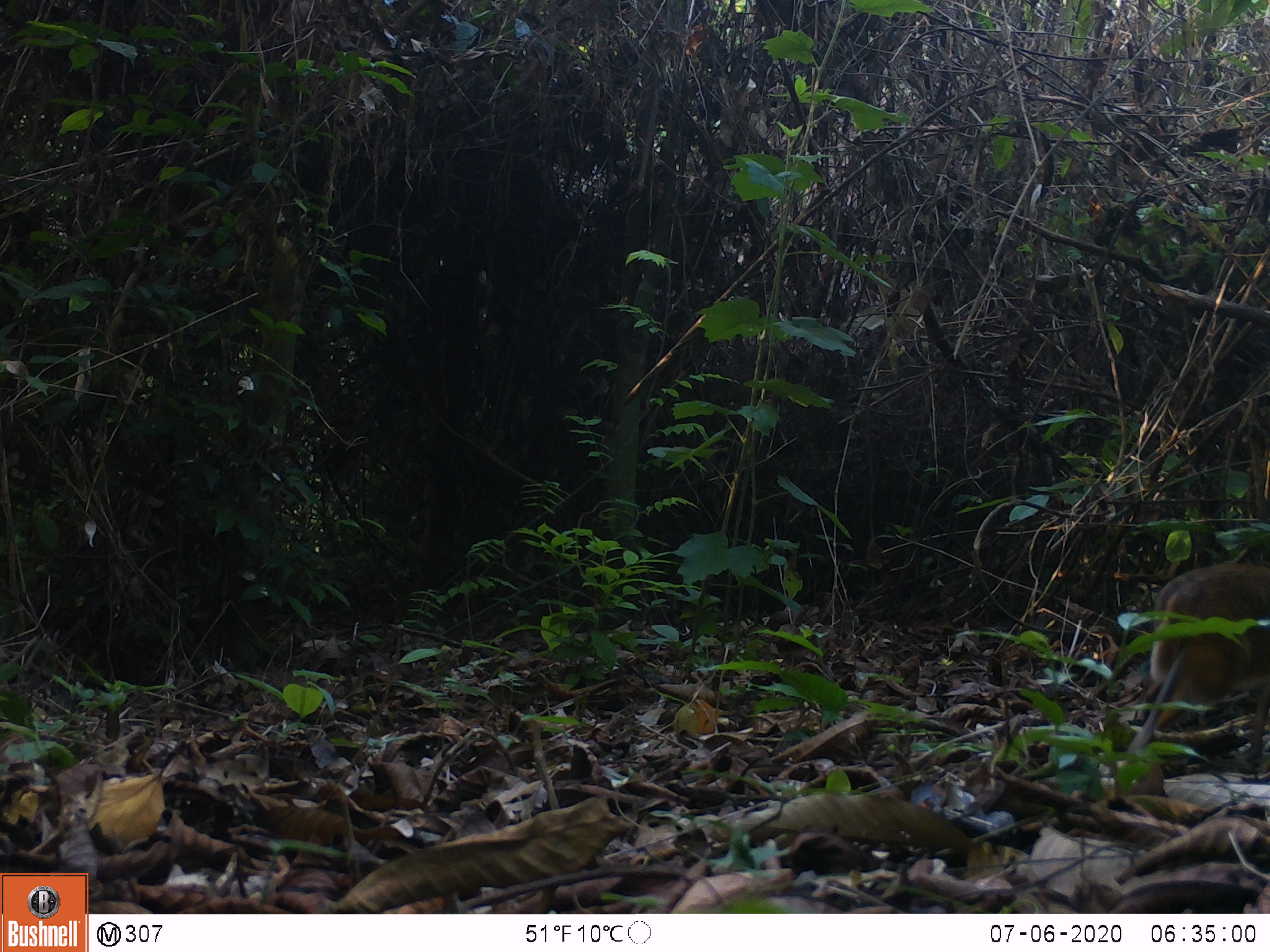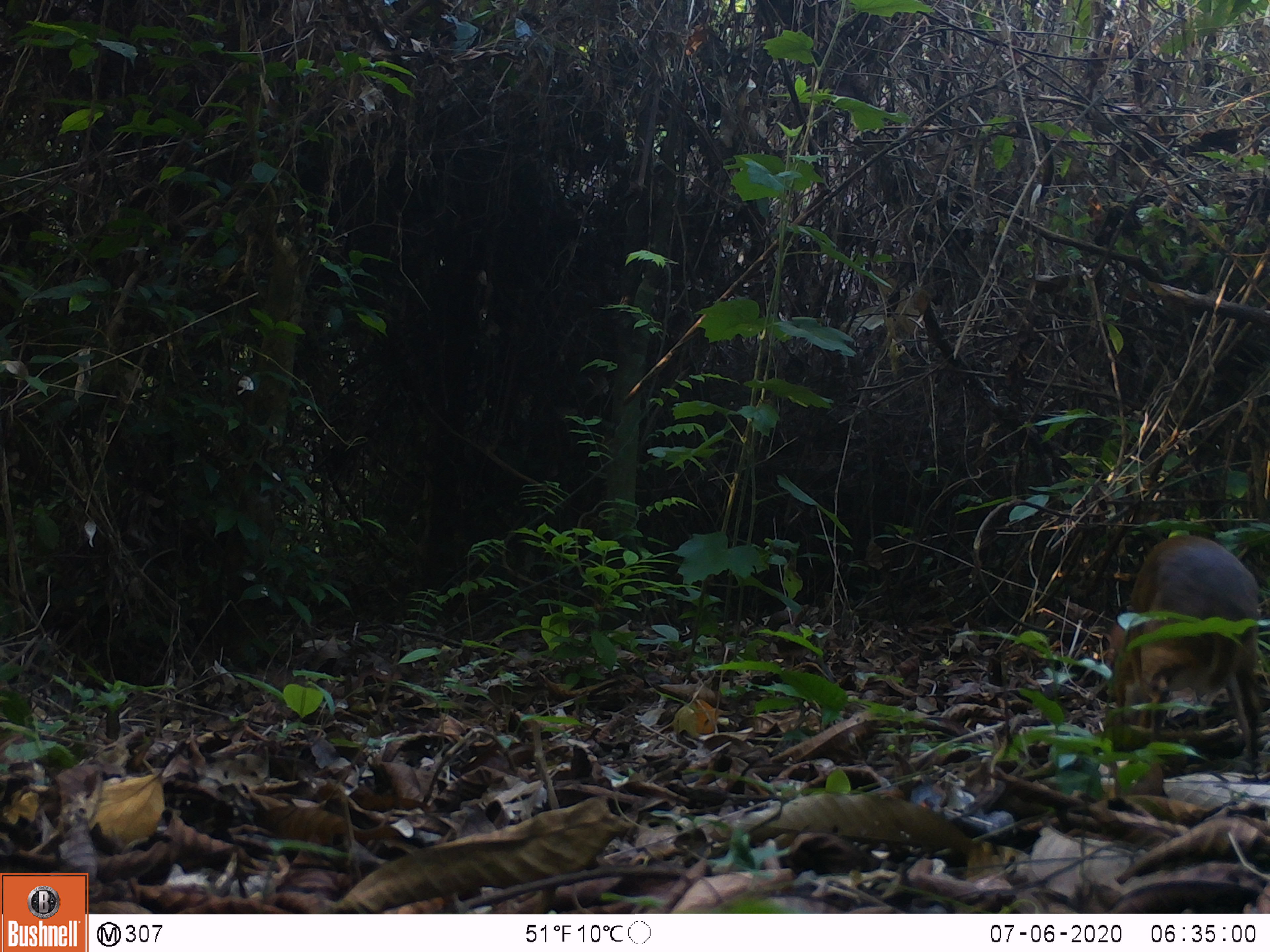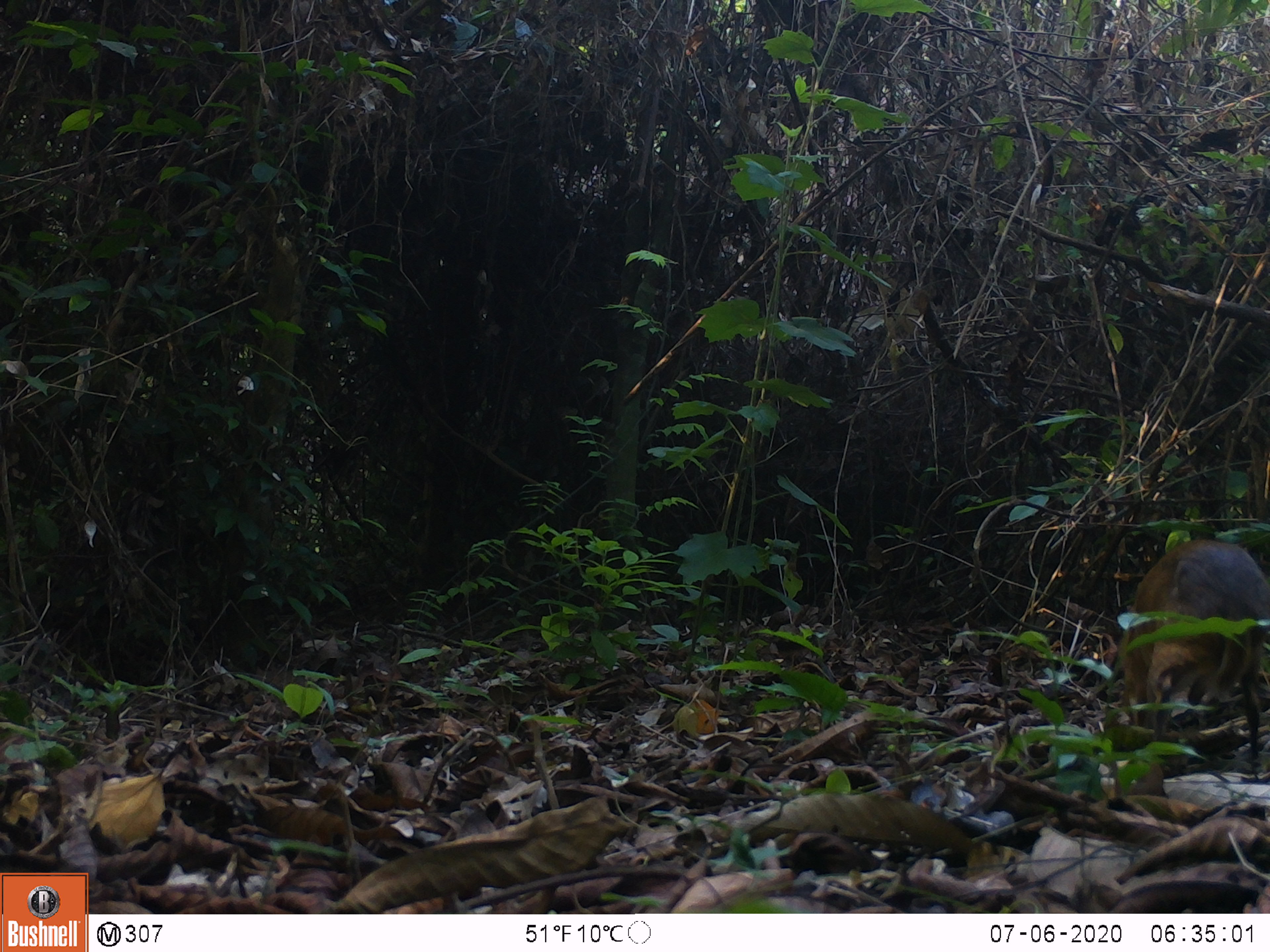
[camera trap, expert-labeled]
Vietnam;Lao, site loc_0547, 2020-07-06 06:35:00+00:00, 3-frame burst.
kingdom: Animalia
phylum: Chordata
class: Mammalia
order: Artiodactyla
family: Tragulidae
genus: Moschiola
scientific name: Moschiola meminna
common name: chevrotain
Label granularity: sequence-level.